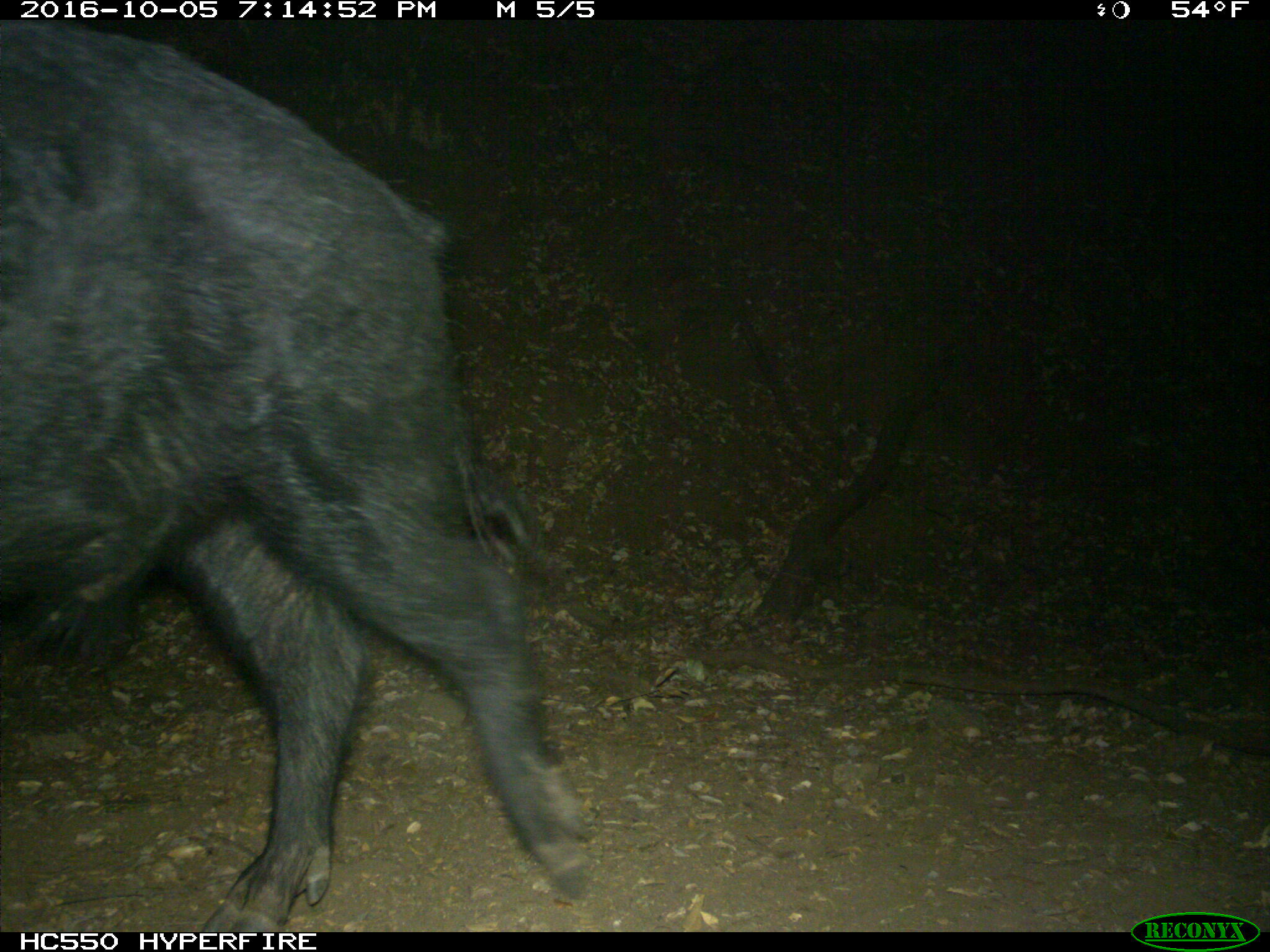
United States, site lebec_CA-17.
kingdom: Animalia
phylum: Chordata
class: Mammalia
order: Artiodactyla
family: Suidae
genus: Sus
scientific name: Sus scrofa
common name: wild boar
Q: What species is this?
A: Sus scrofa (wild boar).